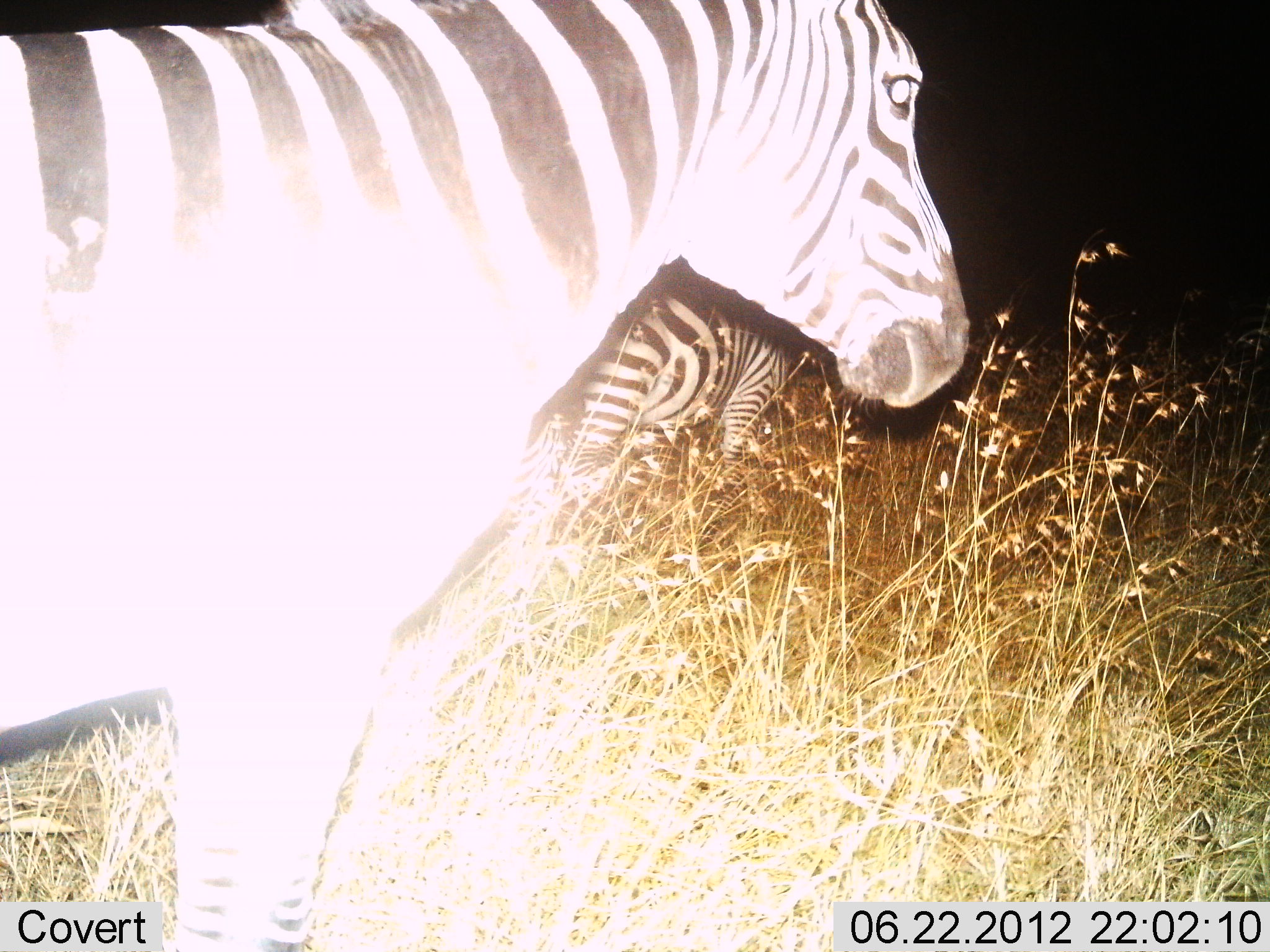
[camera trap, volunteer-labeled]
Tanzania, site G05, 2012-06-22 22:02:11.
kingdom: Animalia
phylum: Chordata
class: Mammalia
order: Perissodactyla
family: Equidae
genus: Equus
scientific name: Equus quagga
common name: plains zebra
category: zebra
Zebra (plains zebra) (Equus quagga), count 2. Behavior (volunteer vote fractions): standing 90%, resting 10%, moving 20%, interacting 0%. Young present (vote fraction): 0%. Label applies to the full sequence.